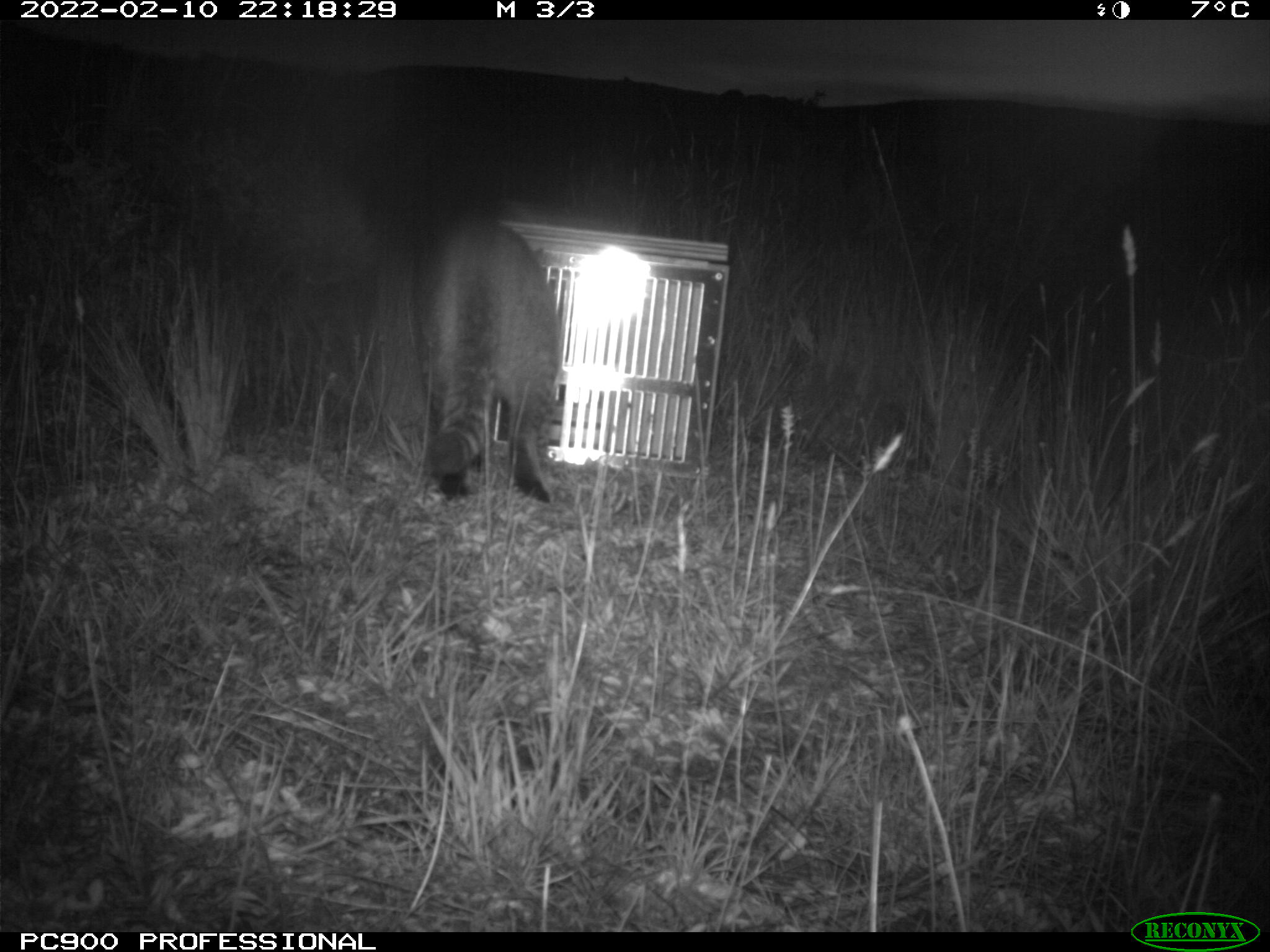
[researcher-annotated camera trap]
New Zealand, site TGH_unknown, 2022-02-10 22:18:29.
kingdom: Animalia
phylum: Chordata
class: Mammalia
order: Carnivora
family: Felidae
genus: Felis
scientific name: Felis catus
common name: domestic cat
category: cat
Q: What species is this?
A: Cat (domestic cat) (Felis catus).